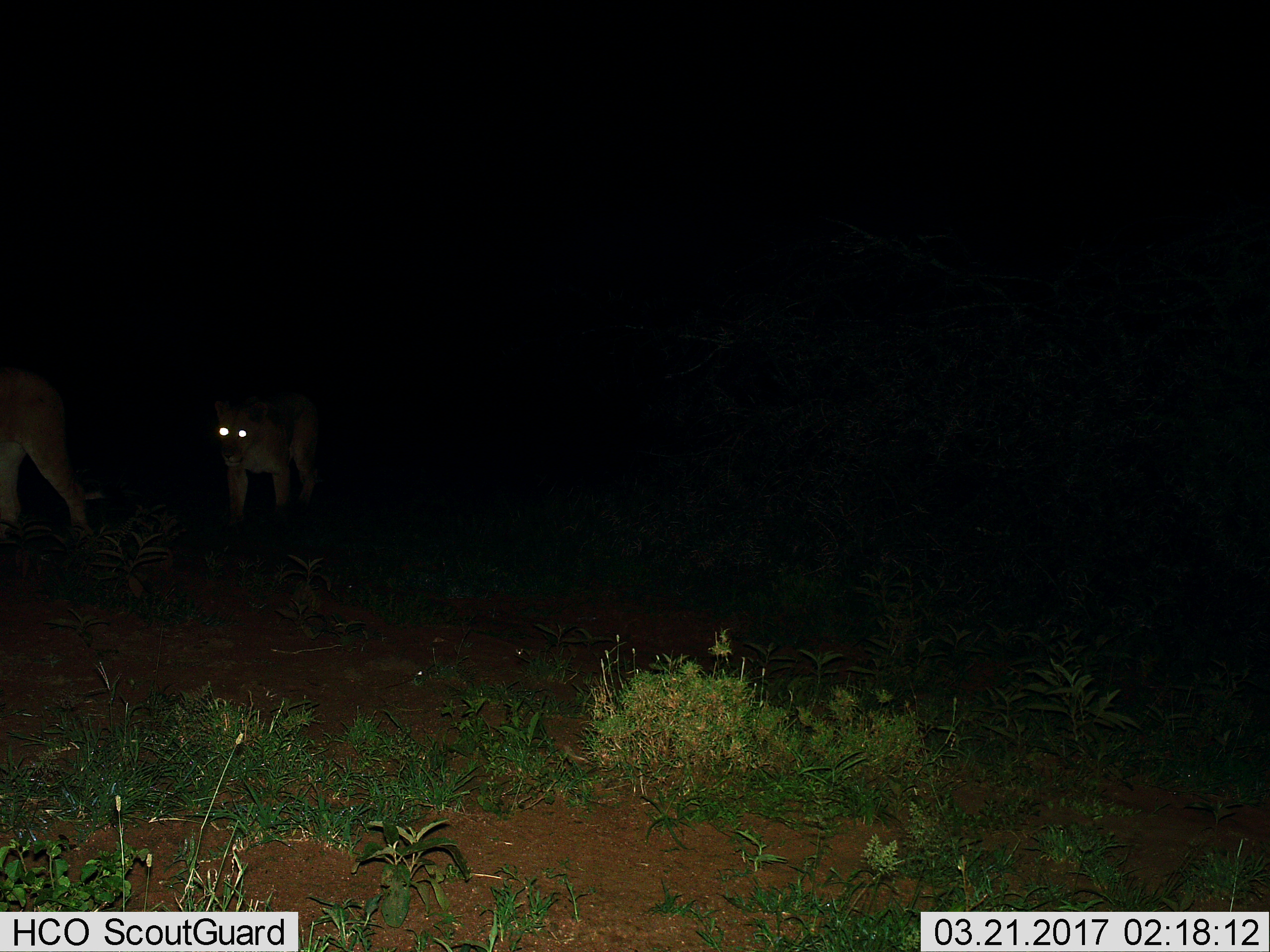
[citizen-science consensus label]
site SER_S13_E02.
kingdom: Animalia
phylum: Chordata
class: Mammalia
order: Carnivora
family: Felidae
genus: Panthera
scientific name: Panthera leo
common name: lion female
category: lionfemale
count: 2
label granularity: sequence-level